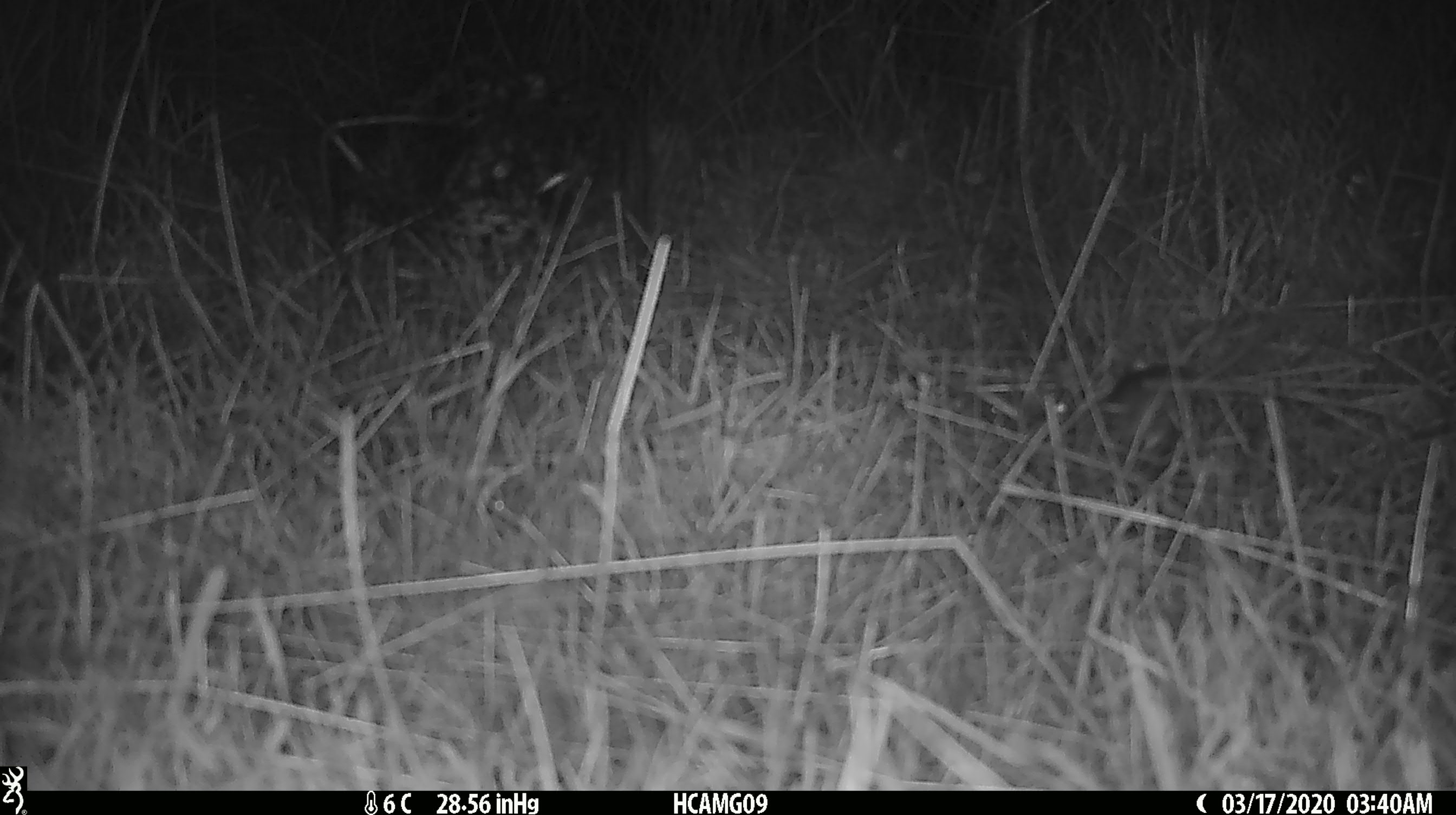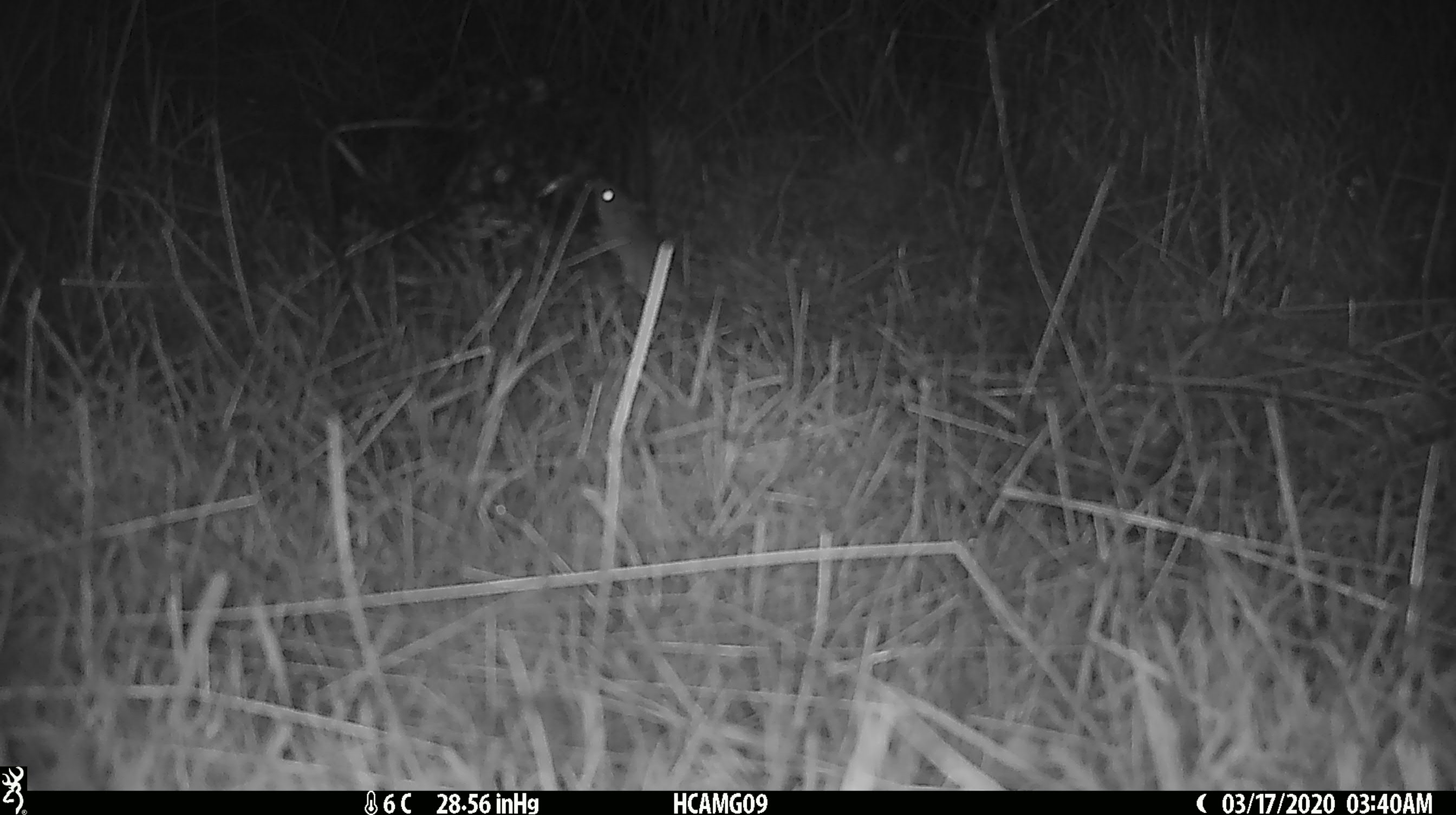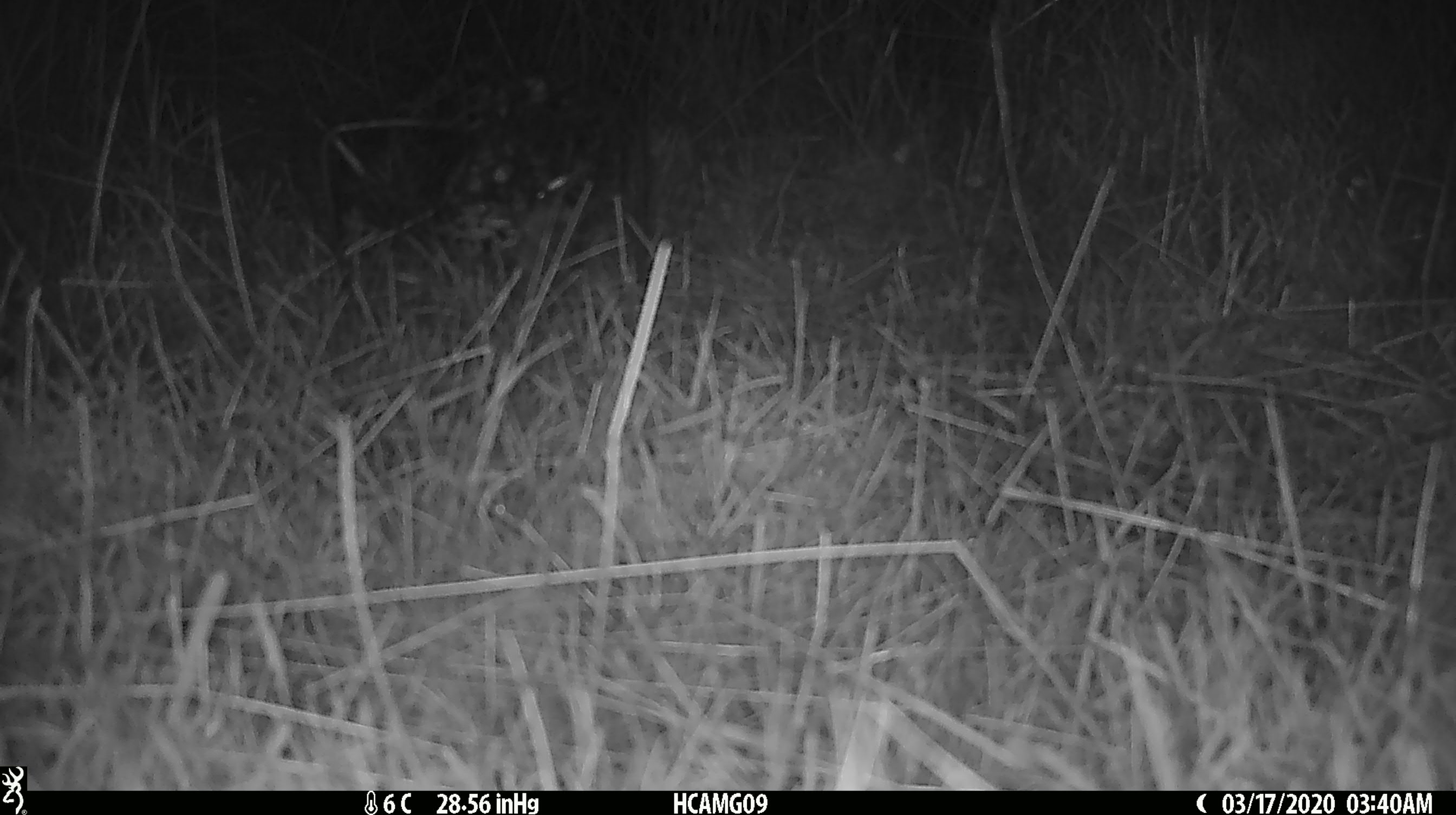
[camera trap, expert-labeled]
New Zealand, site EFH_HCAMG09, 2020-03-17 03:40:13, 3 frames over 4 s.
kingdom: Animalia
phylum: Chordata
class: Mammalia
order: Rodentia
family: Muridae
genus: Mus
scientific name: Mus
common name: mouse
Mouse (Mus).